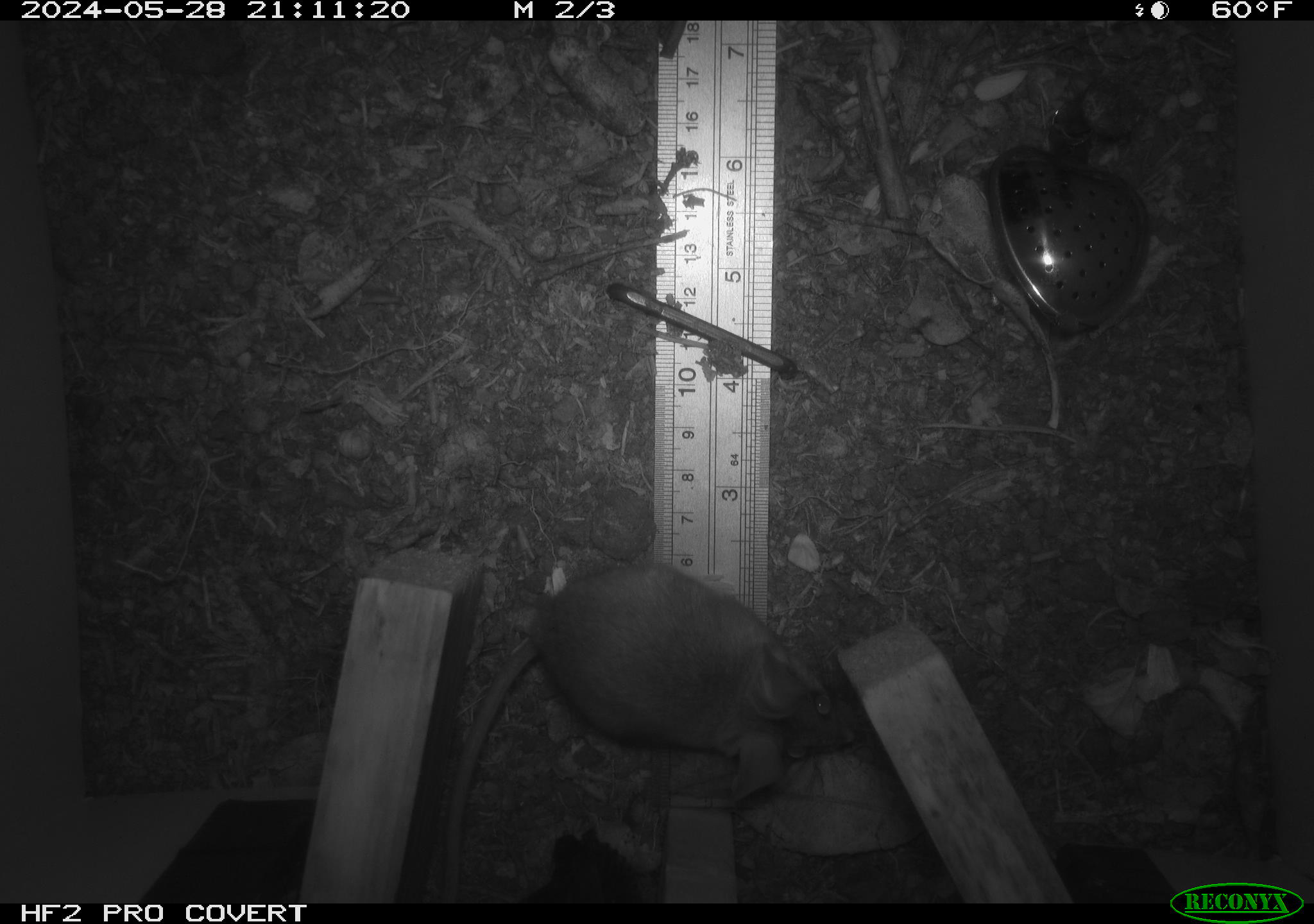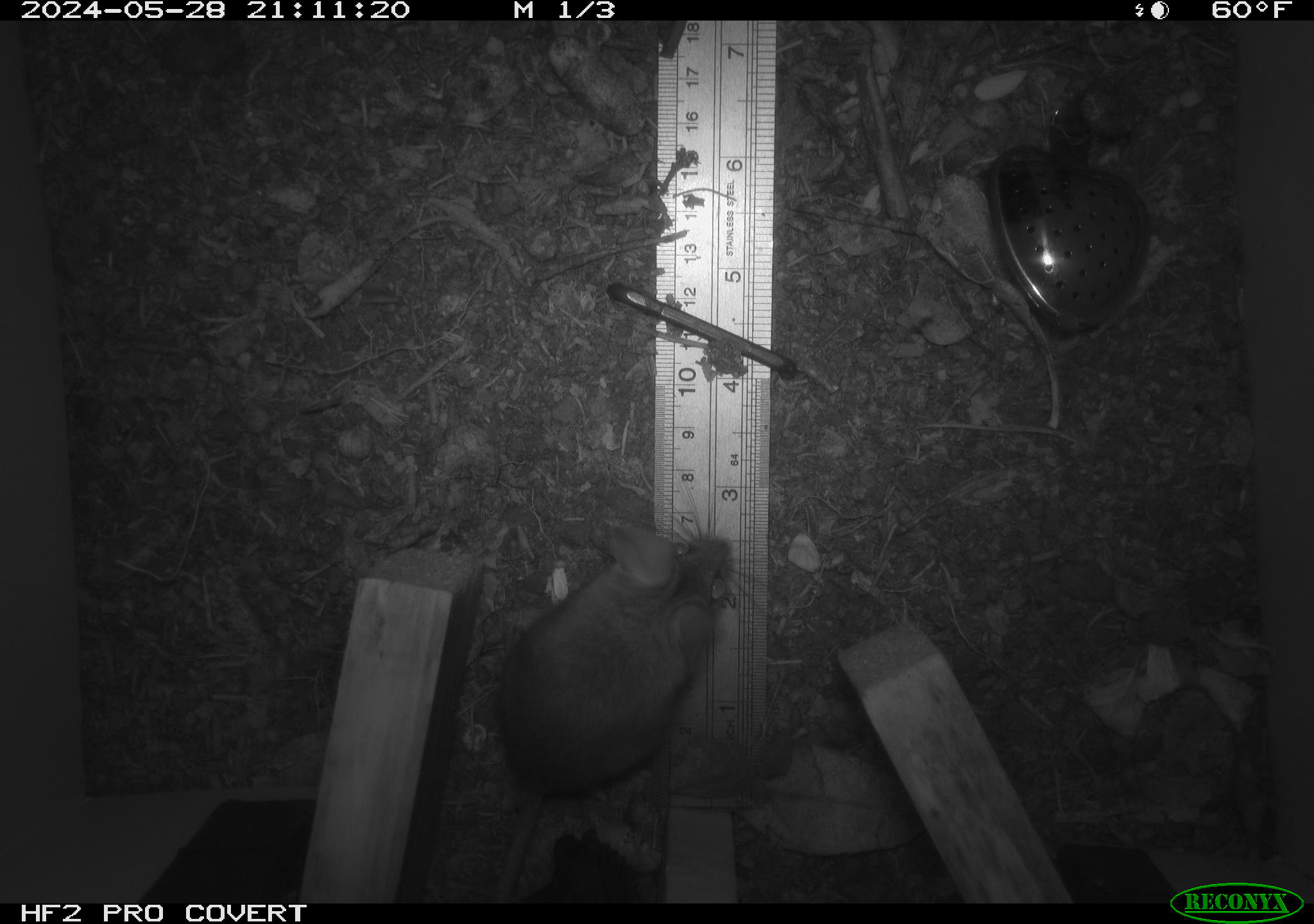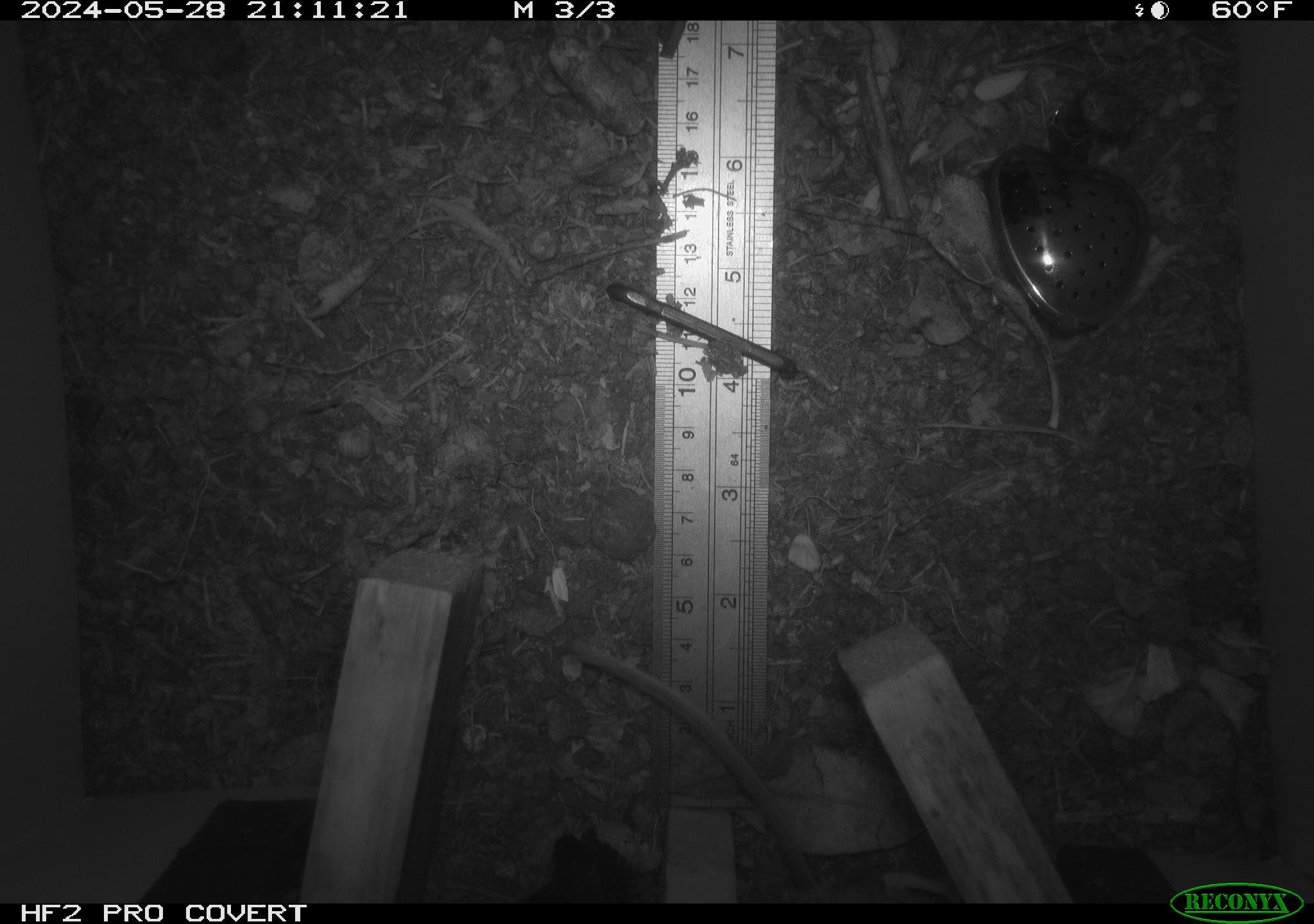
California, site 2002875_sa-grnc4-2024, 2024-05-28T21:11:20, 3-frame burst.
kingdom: Animalia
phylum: Chordata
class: Mammalia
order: Rodentia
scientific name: Rodentia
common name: rodent